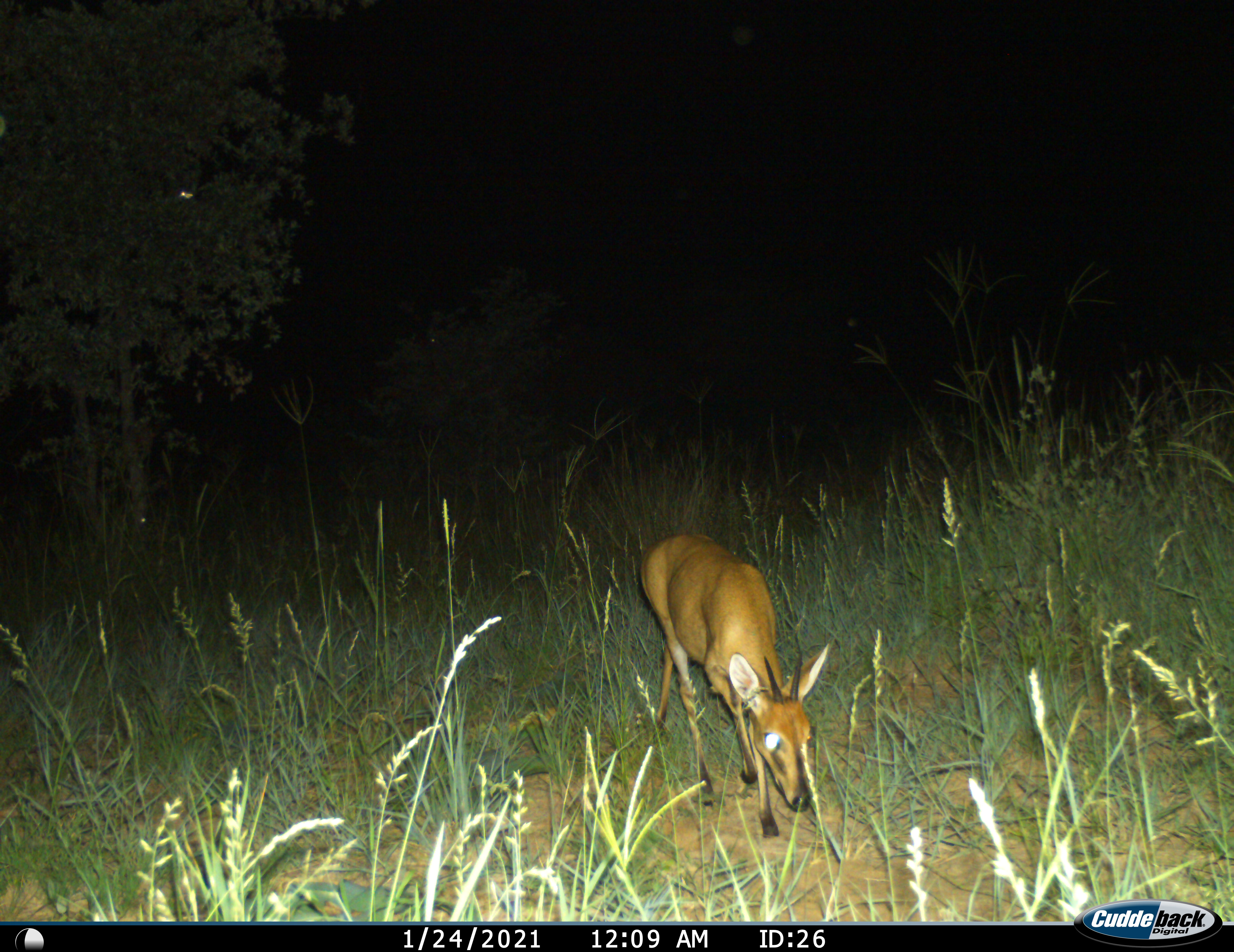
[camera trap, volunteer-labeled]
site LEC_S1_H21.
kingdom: Animalia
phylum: Chordata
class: Mammalia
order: Artiodactyla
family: Bovidae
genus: Sylvicapra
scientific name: Sylvicapra grimmia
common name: common duiker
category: duikercommongrey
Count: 1.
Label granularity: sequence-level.